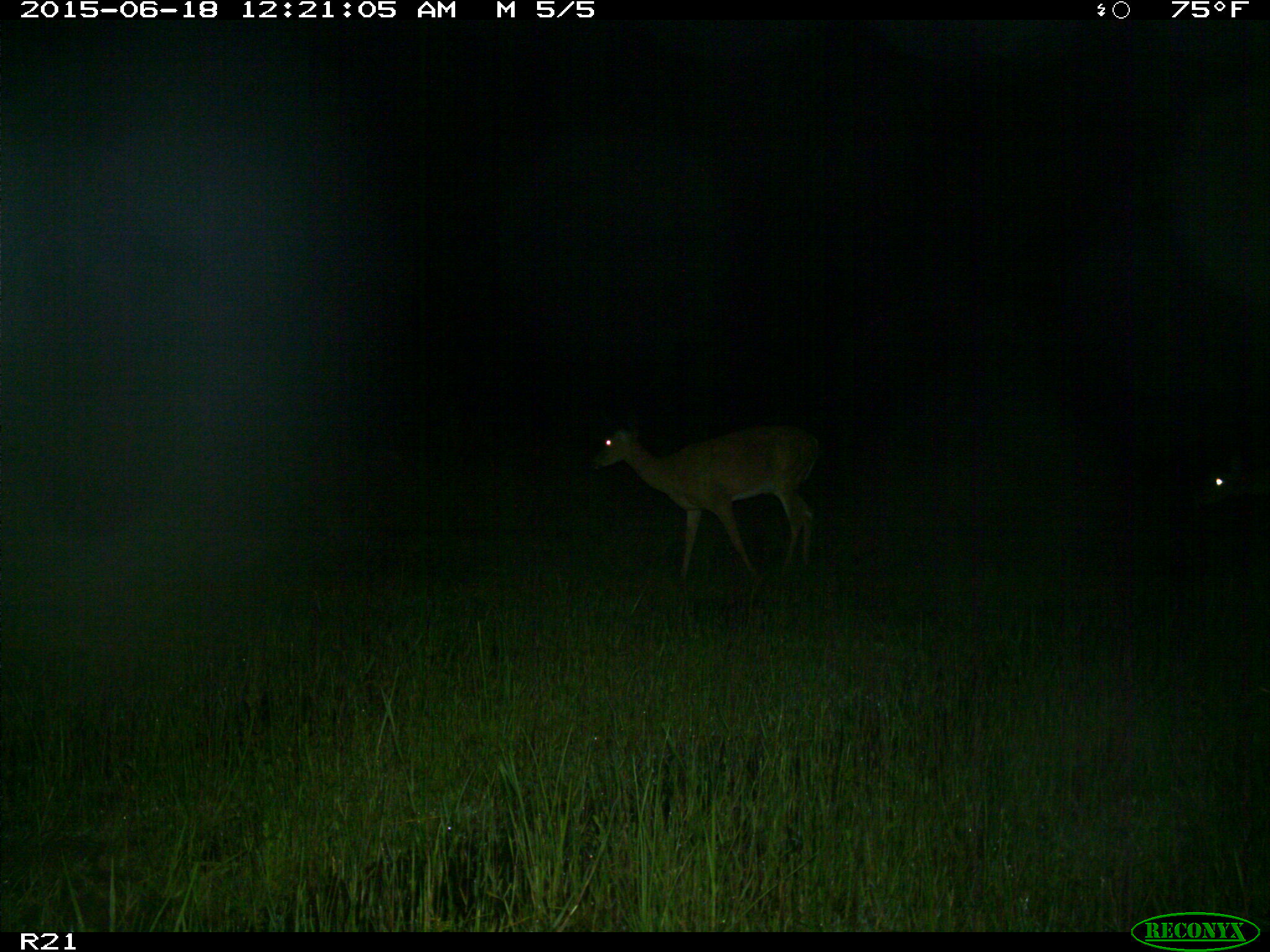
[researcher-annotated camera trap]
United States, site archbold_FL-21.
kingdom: Animalia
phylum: Chordata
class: Mammalia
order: Artiodactyla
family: Cervidae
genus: Odocoileus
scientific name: Odocoileus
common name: deer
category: unidentified deer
Unidentified deer (deer) (Odocoileus).